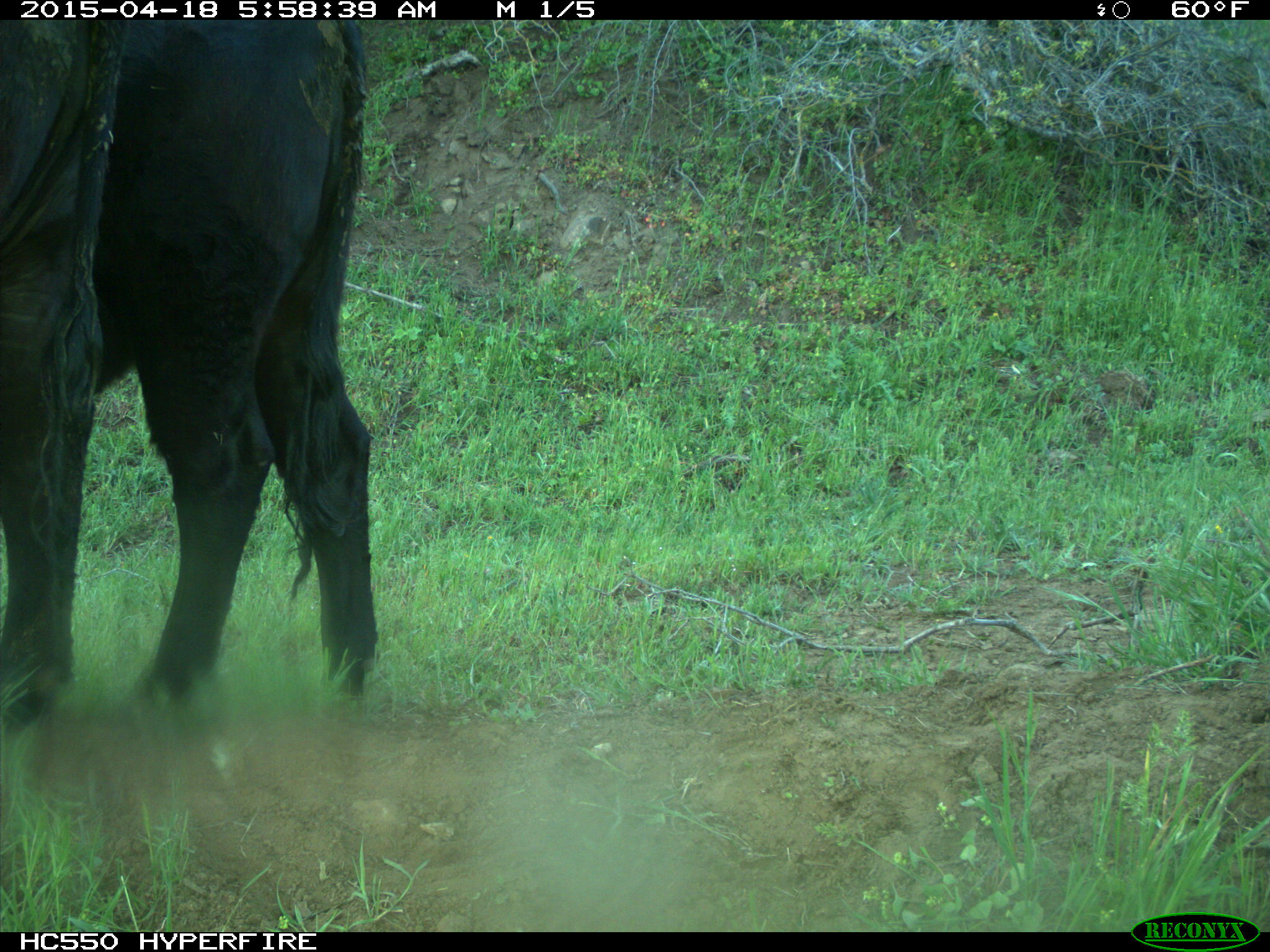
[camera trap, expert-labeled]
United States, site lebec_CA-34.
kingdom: Animalia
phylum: Chordata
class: Mammalia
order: Artiodactyla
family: Bovidae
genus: Bos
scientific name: Bos taurus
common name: domestic cow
Bos taurus (domestic cow).